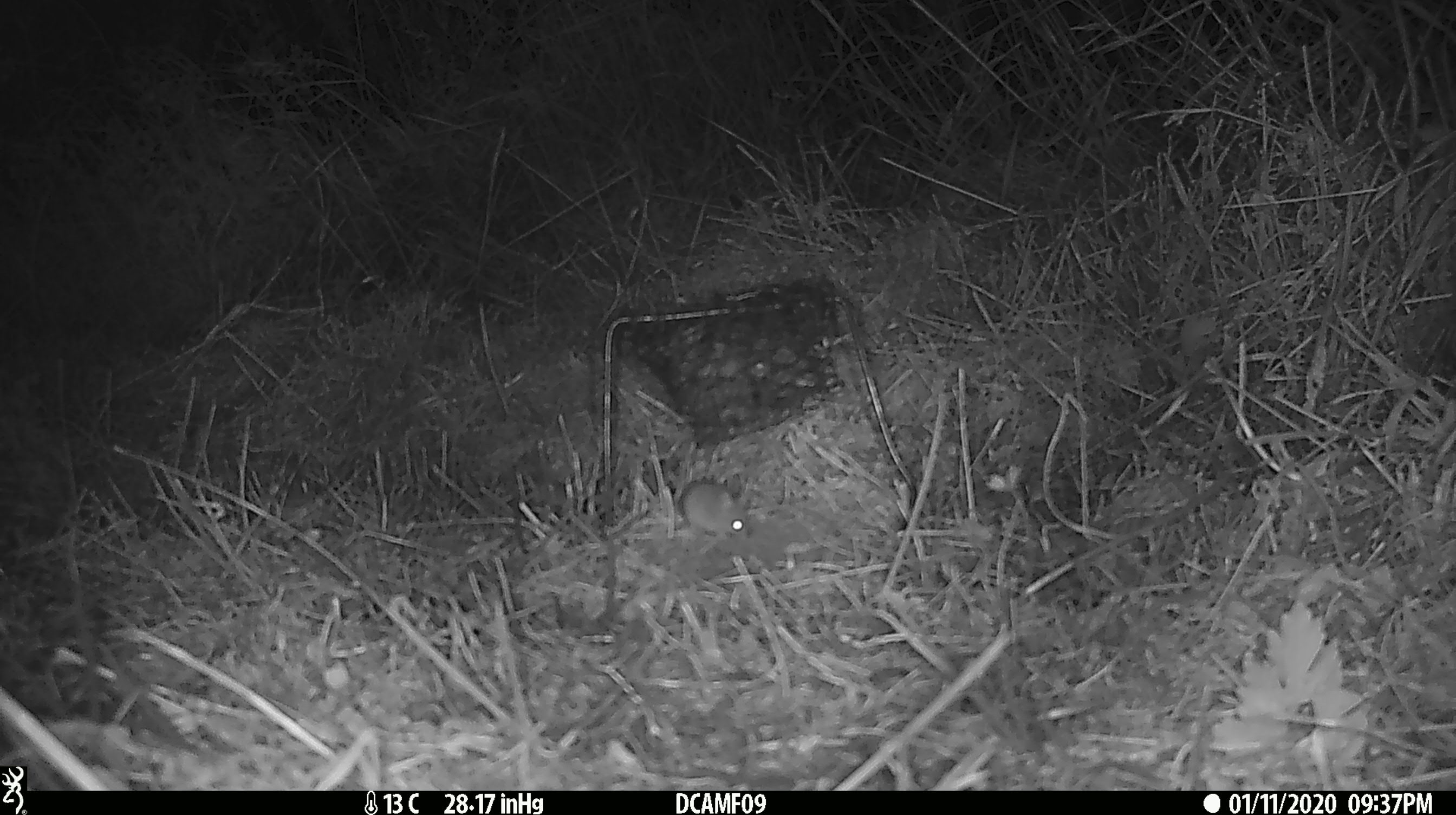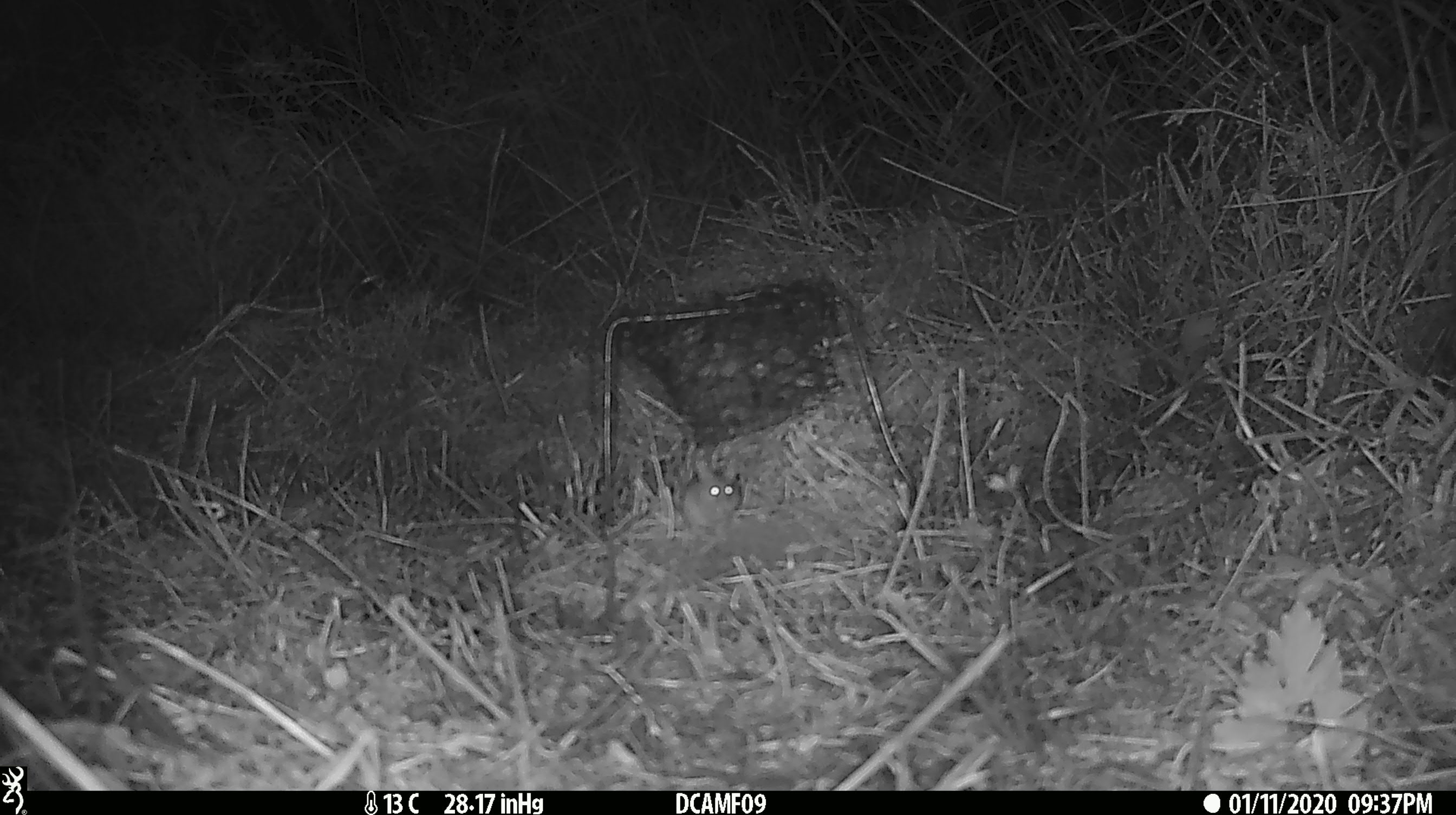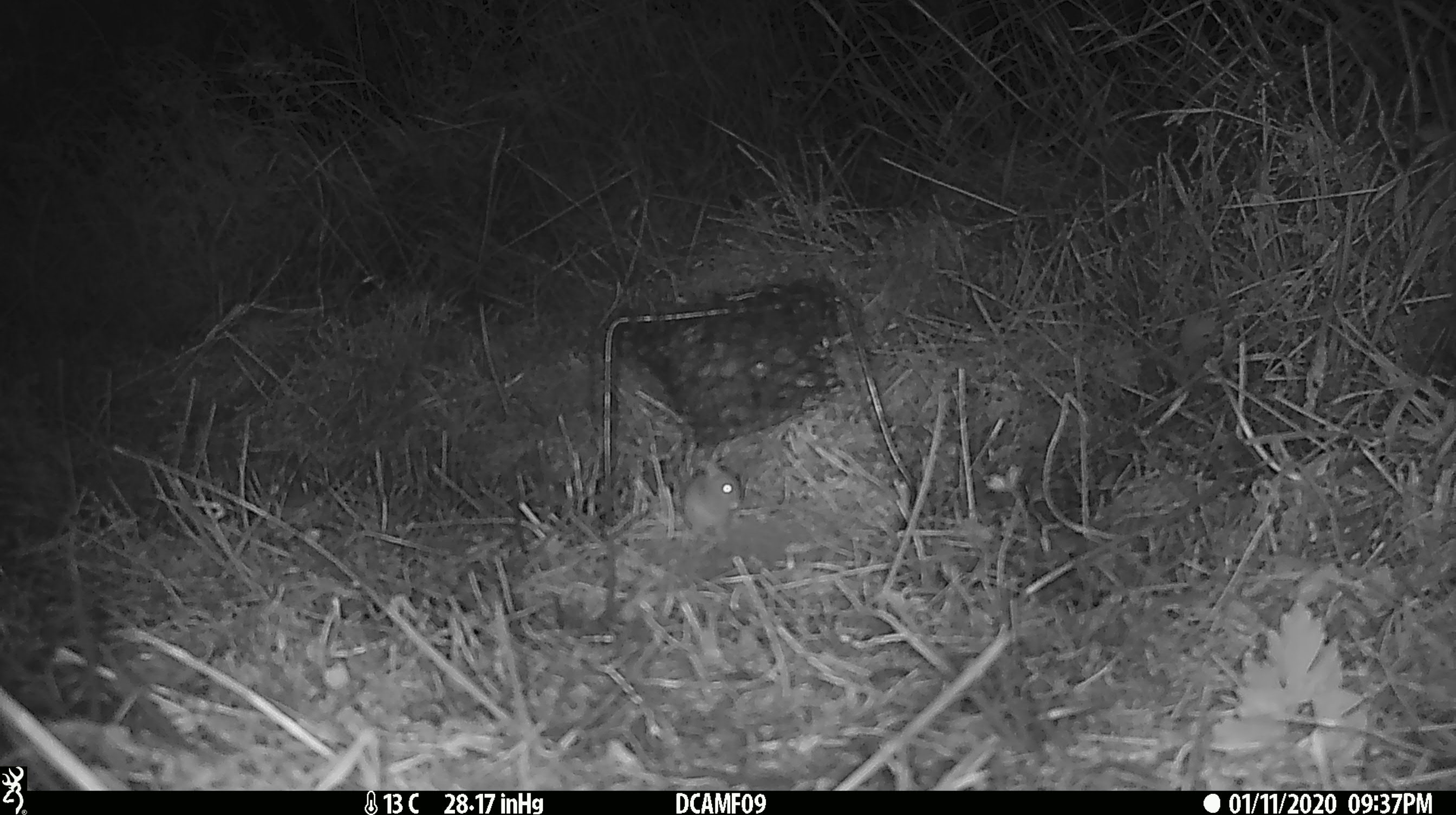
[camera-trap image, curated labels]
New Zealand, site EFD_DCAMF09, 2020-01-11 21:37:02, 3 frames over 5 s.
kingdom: Animalia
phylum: Chordata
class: Mammalia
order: Rodentia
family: Muridae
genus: Mus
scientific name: Mus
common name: mouse